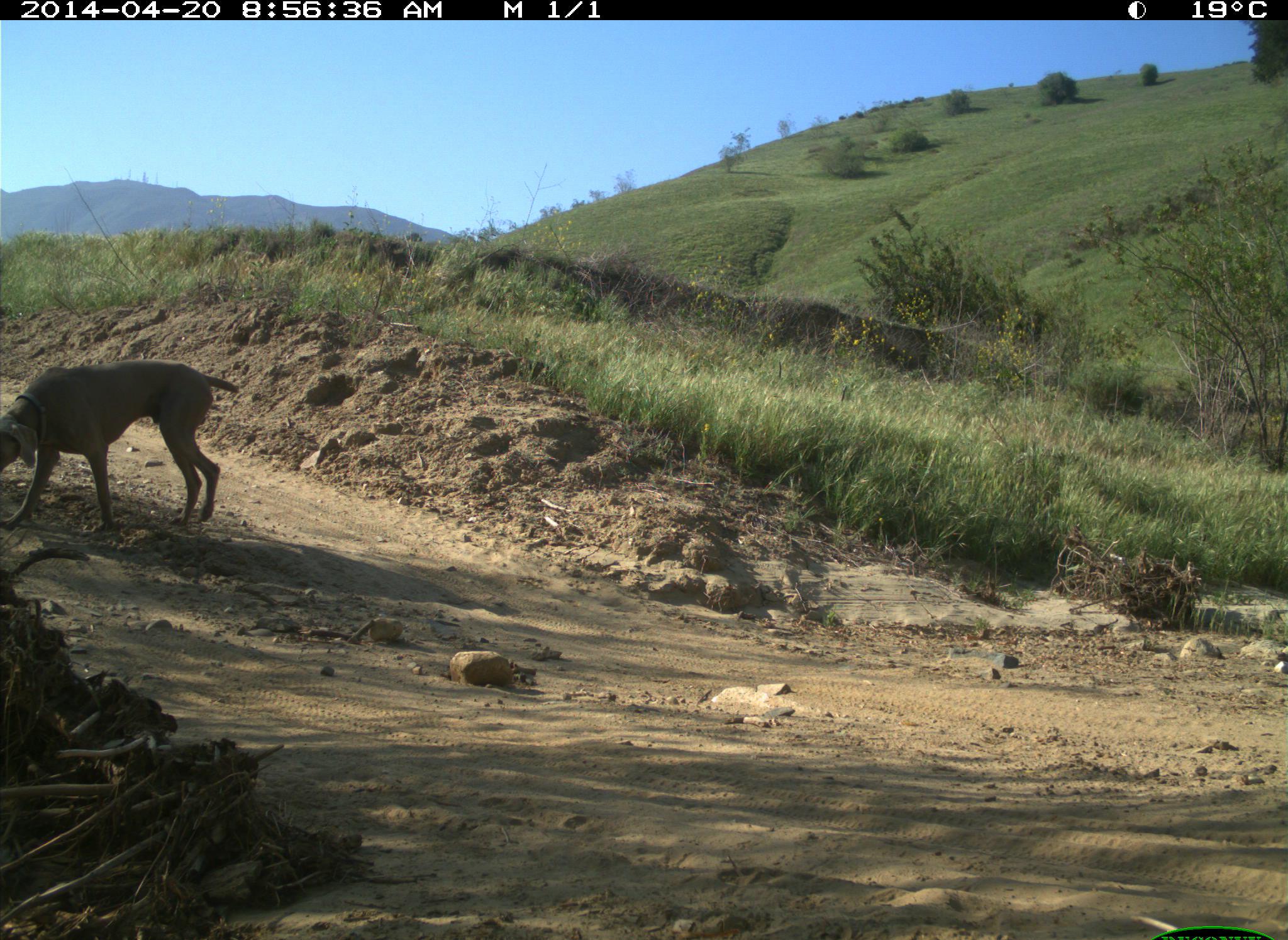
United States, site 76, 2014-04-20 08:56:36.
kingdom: Animalia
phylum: Chordata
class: Mammalia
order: Carnivora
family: Canidae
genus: Canis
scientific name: Canis familiaris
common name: domestic dog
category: dog